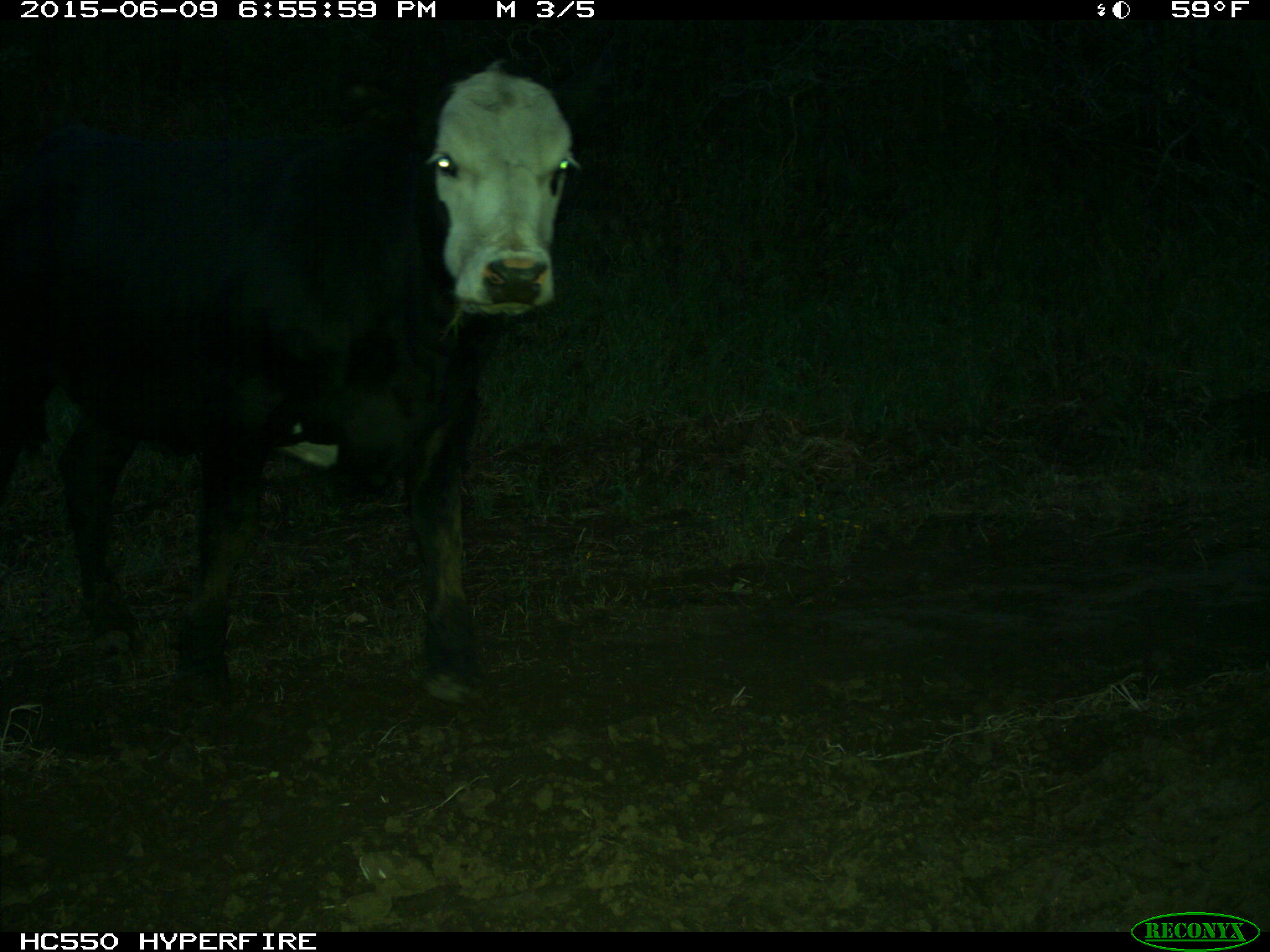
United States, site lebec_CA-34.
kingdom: Animalia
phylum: Chordata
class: Mammalia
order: Artiodactyla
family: Bovidae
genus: Bos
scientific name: Bos taurus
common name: domestic cow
Bos taurus (domestic cow).